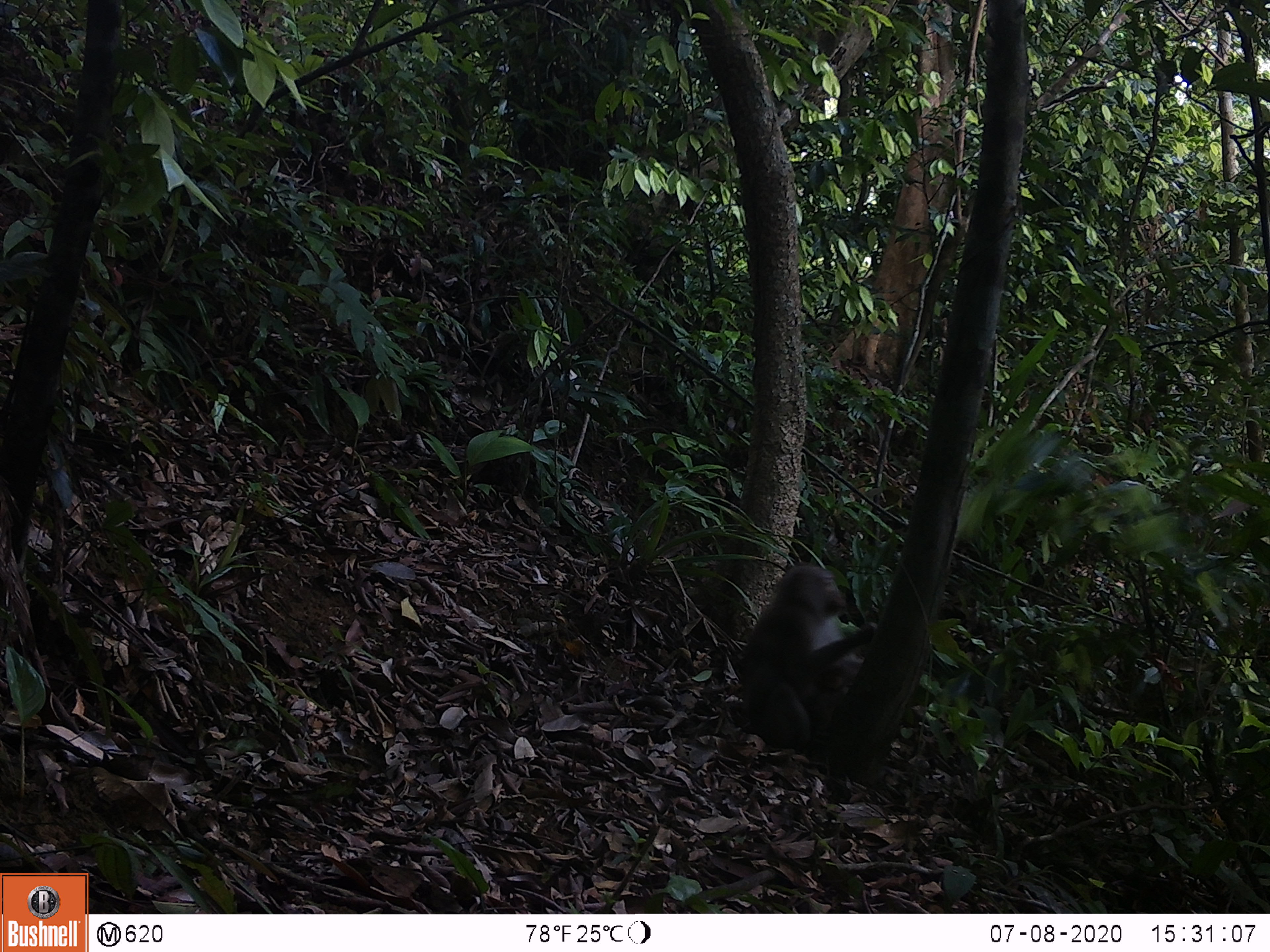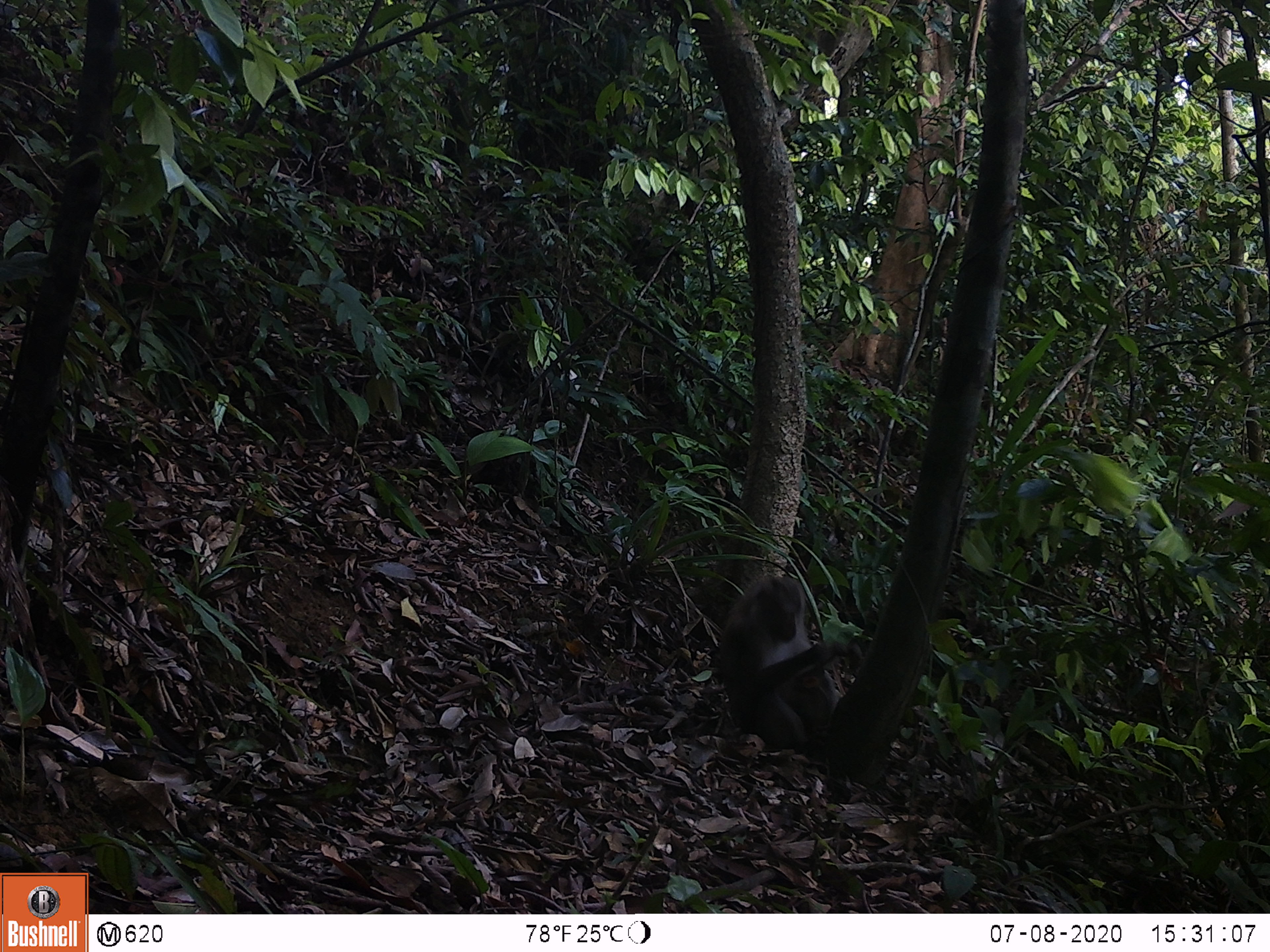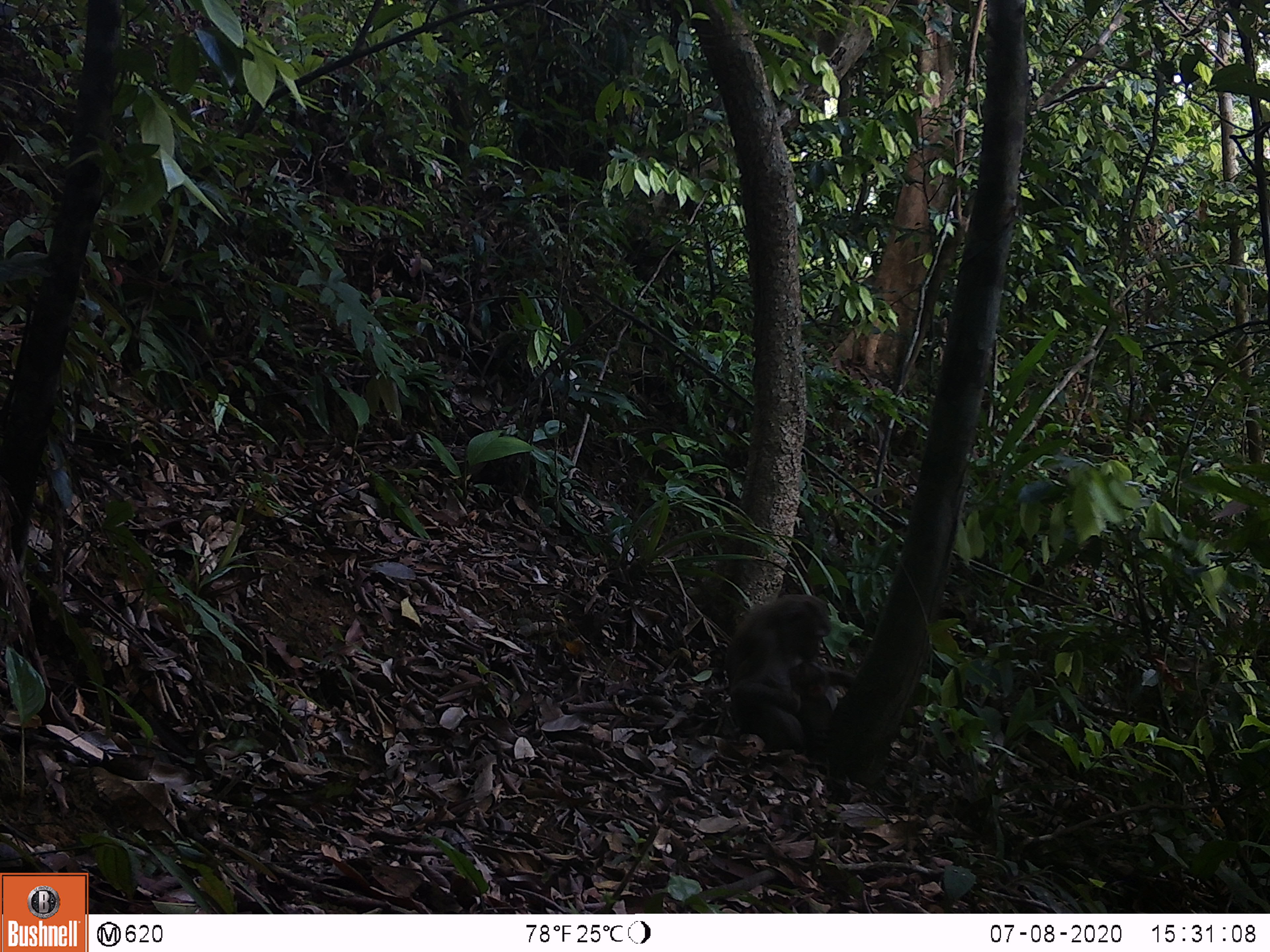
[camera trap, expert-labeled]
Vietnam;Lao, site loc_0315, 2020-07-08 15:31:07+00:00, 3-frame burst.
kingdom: Animalia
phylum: Chordata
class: Mammalia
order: Primates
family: Cercopithecidae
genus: Macaca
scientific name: Macaca nemestrina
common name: pig-tailed macaque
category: pig tailed macaque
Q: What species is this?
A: Pig tailed macaque (pig-tailed macaque) (Macaca nemestrina).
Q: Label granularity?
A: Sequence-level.